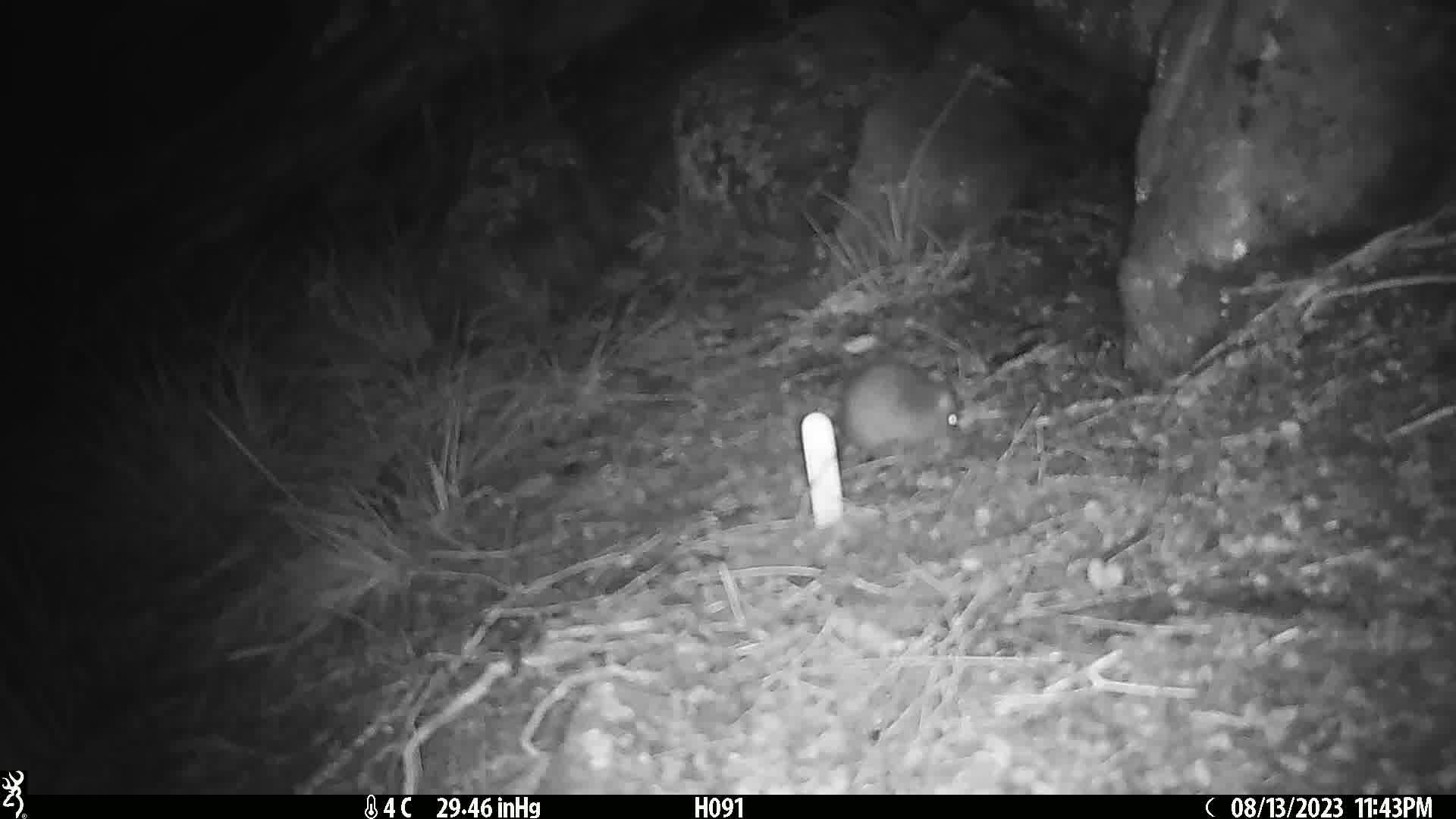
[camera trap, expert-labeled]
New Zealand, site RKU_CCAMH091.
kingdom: Animalia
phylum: Chordata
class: Mammalia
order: Rodentia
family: Muridae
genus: Rattus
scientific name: Rattus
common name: rat